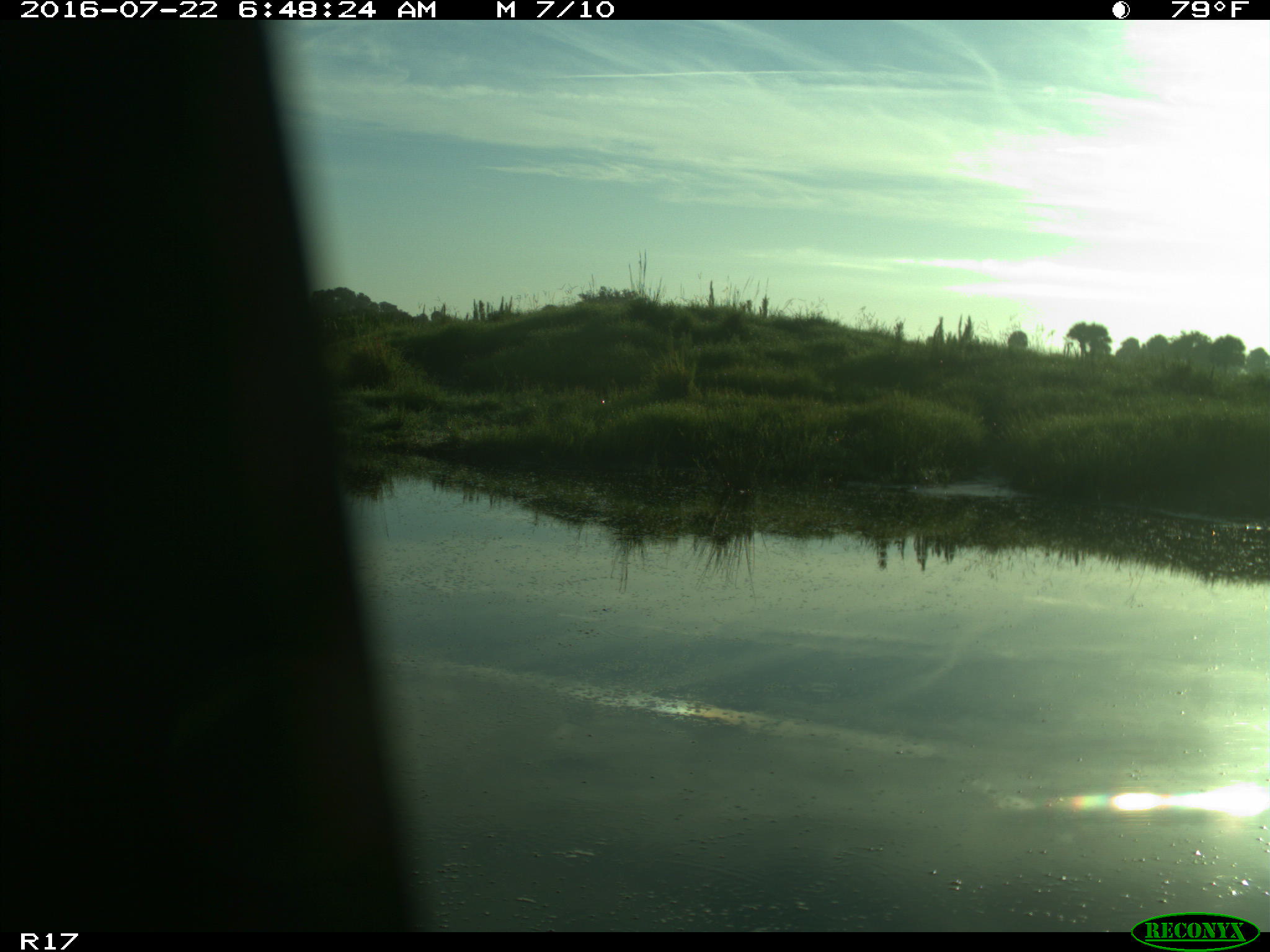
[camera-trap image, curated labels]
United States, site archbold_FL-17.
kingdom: Animalia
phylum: Chordata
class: Aves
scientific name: Aves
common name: birds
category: unidentified bird